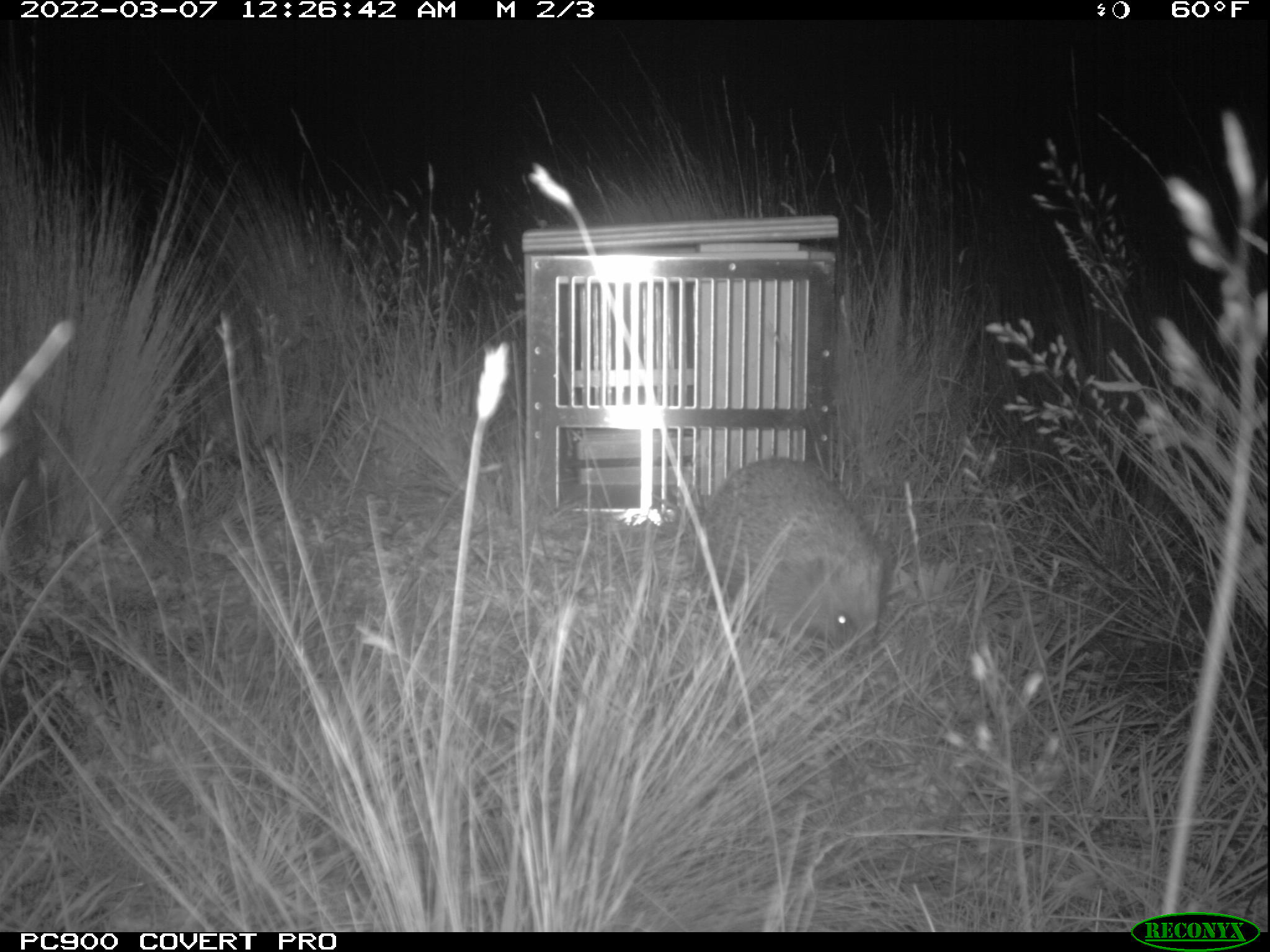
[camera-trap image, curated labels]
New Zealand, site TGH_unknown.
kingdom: Animalia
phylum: Chordata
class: Mammalia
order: Eulipotyphla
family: Erinaceidae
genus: Erinaceus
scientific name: Erinaceus europaeus europaeus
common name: european hedgehog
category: hedgehog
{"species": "hedgehog (european hedgehog) (Erinaceus europaeus europaeus)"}